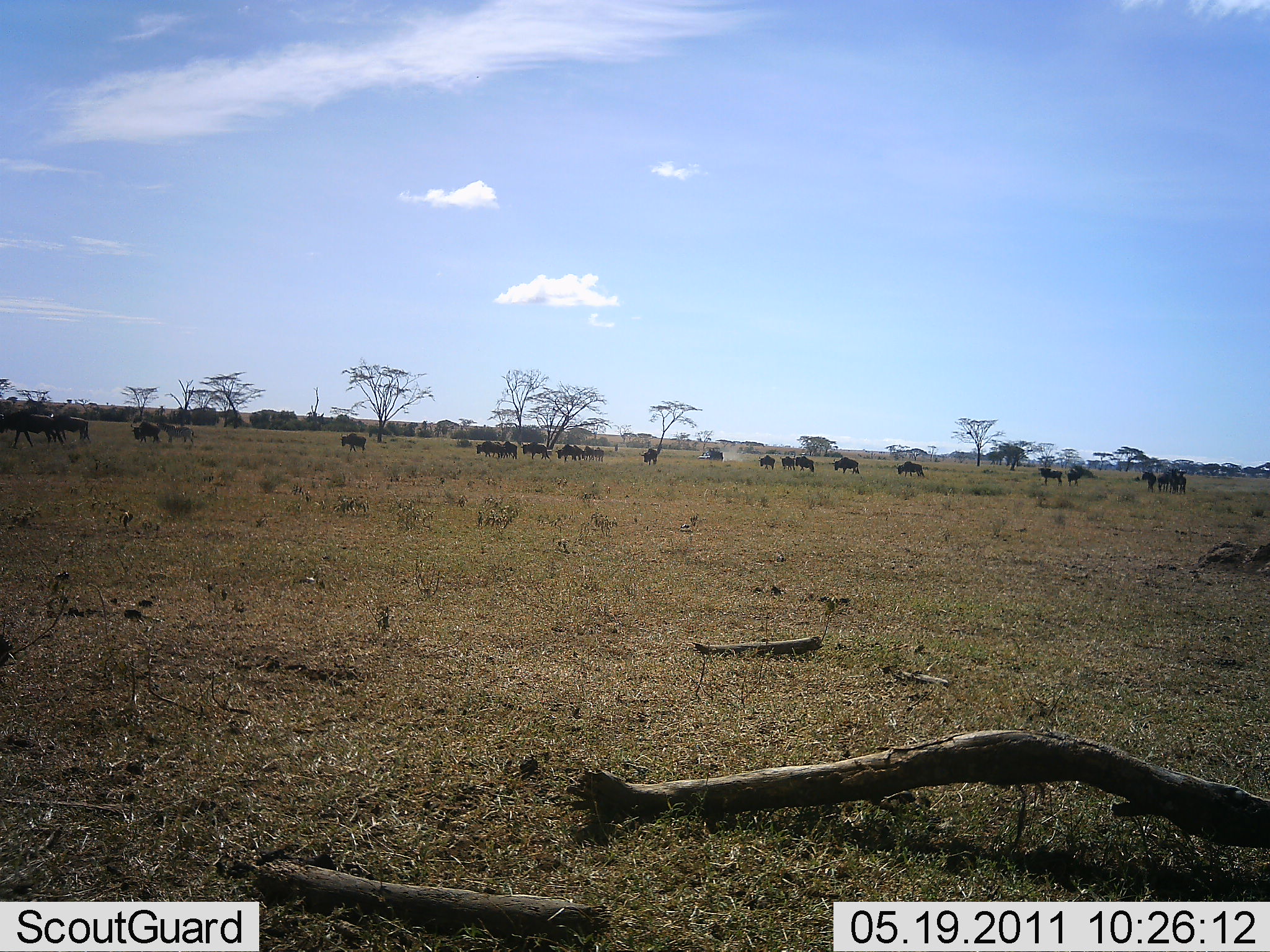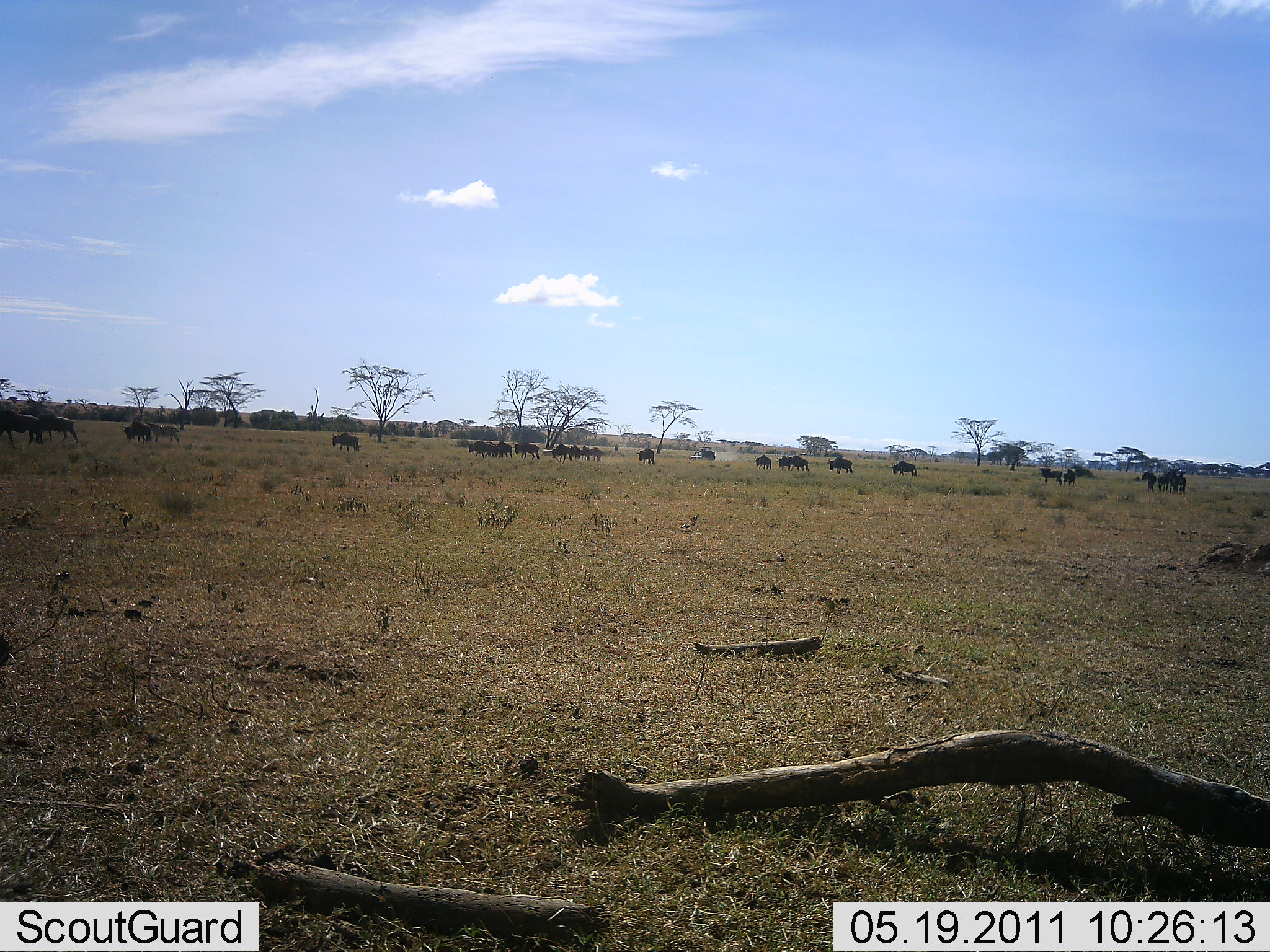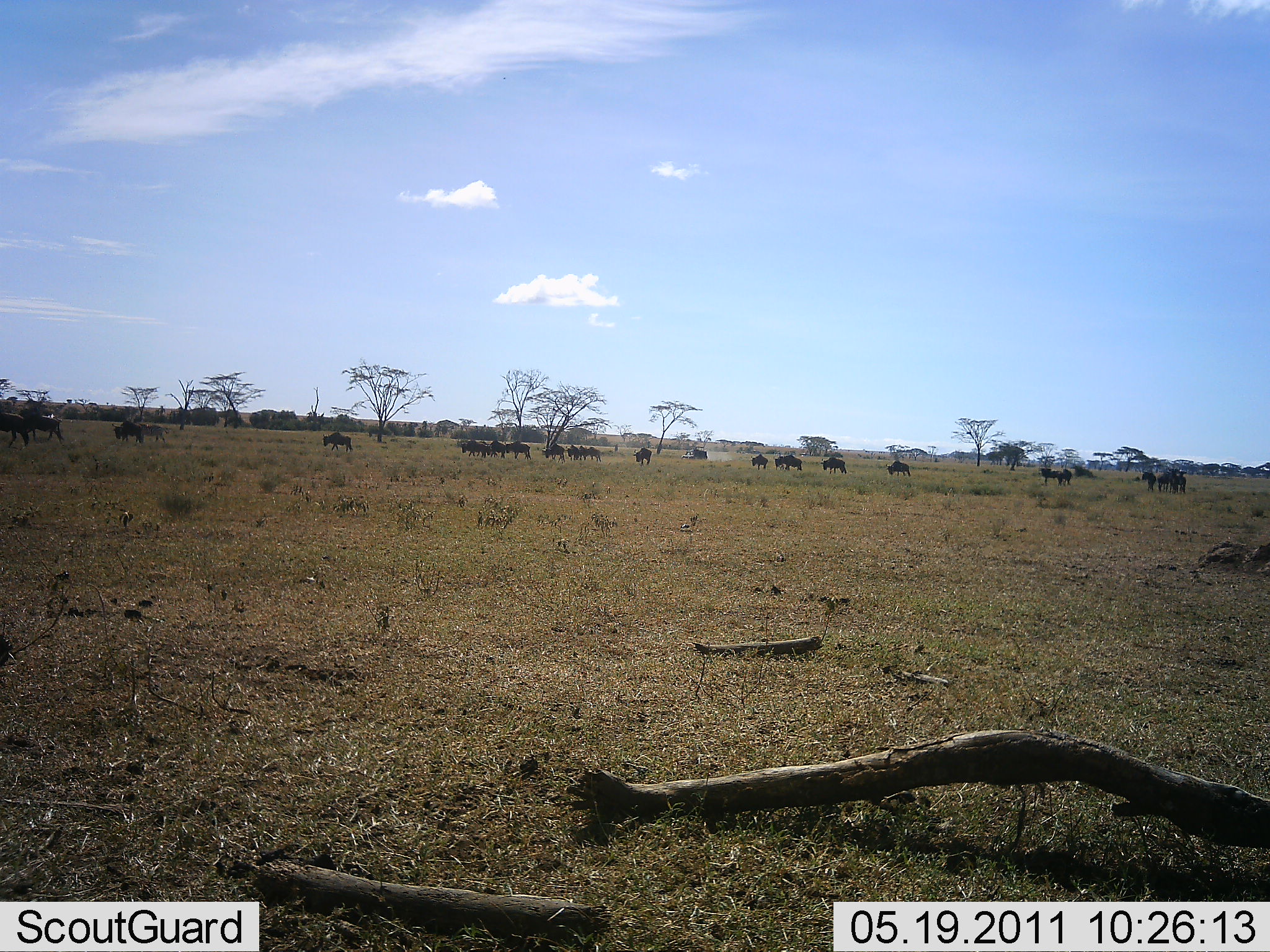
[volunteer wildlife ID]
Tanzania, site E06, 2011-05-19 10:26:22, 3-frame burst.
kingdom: Animalia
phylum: Chordata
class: Mammalia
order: Artiodactyla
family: Bovidae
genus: Connochaetes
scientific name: Connochaetes taurinus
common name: blue wildebeest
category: wildebeest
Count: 11-50.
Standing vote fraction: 18%.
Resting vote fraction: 0%.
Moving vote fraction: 100%.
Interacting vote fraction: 9%.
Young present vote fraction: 0%.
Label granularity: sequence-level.